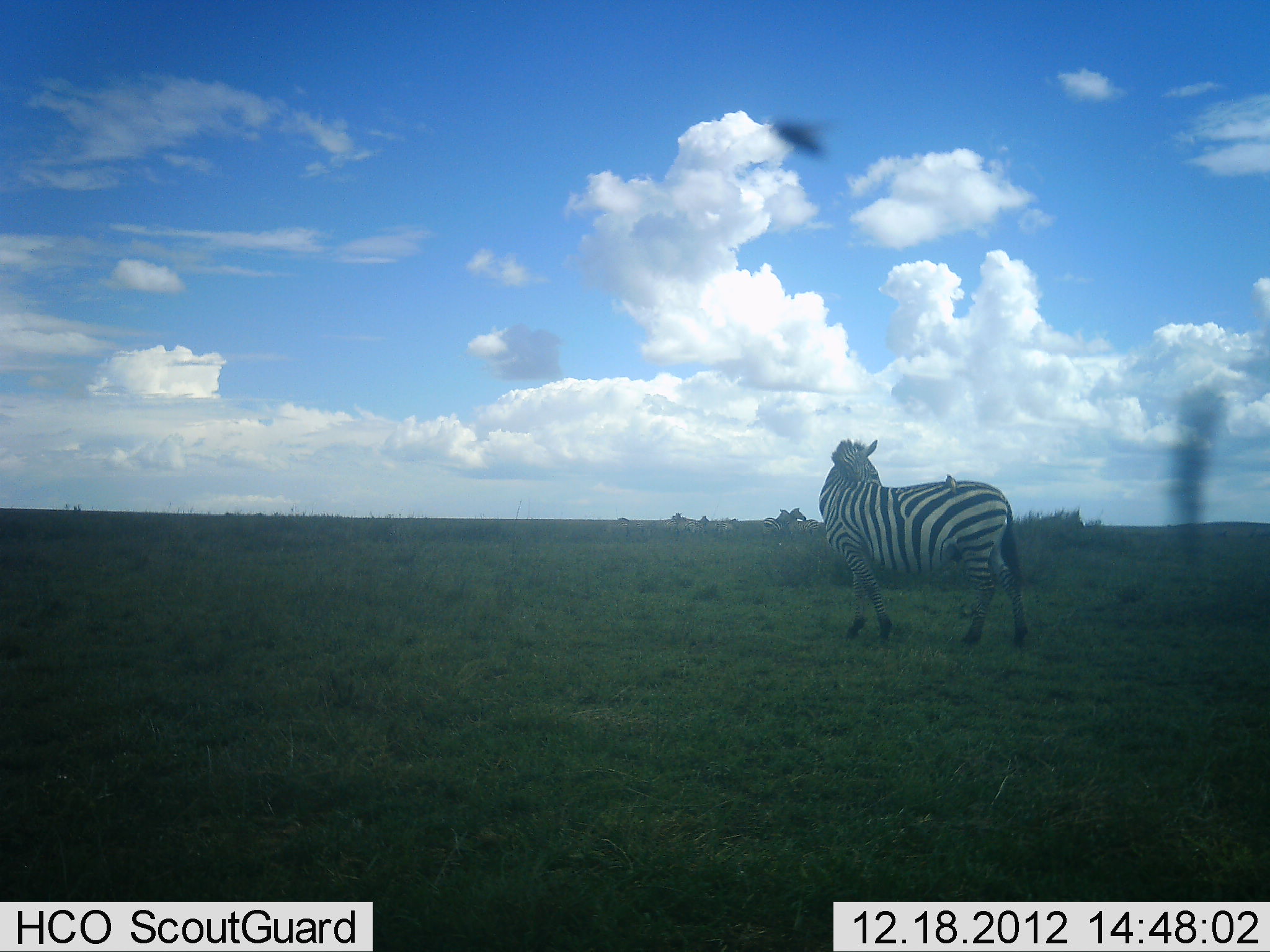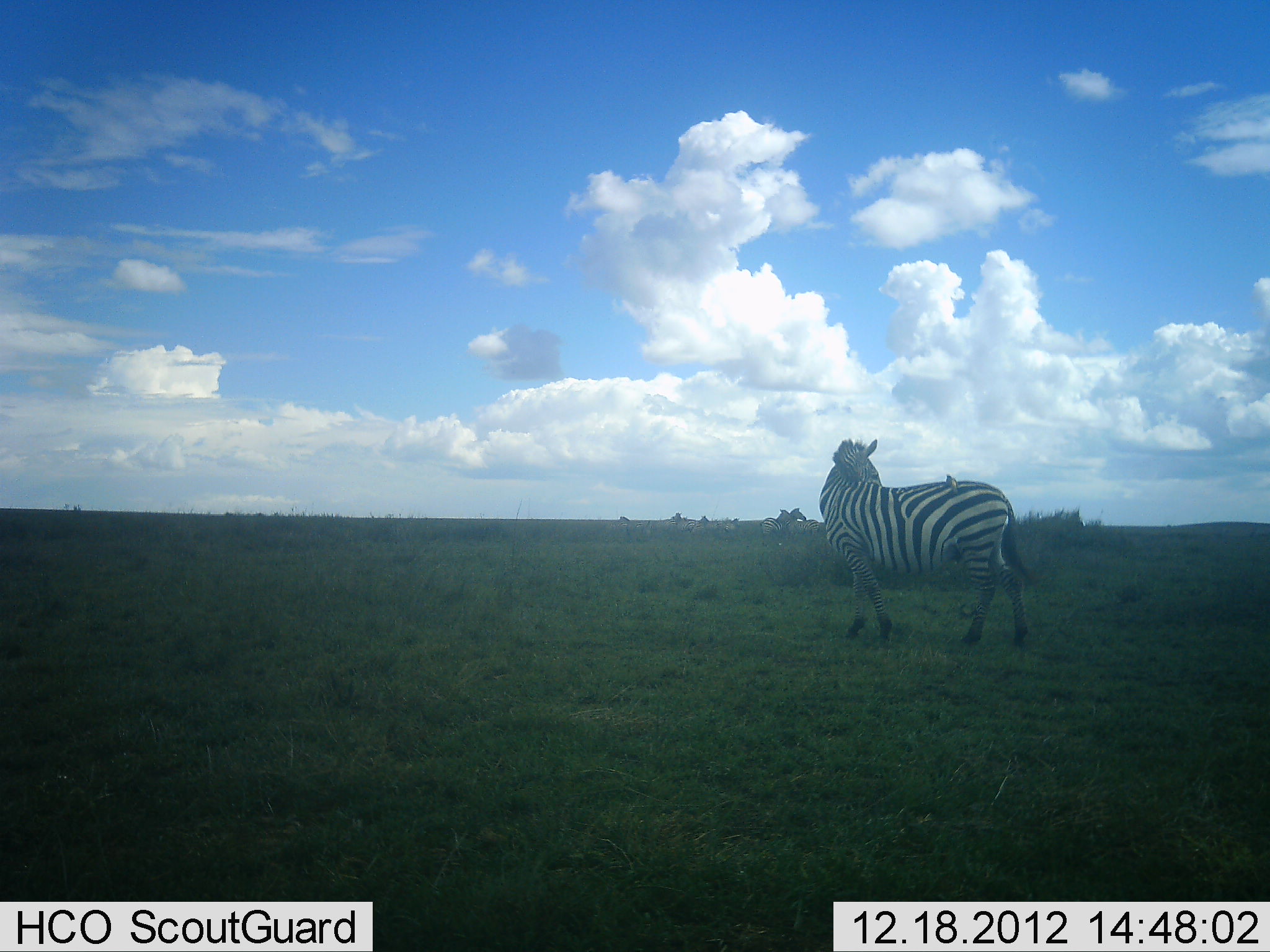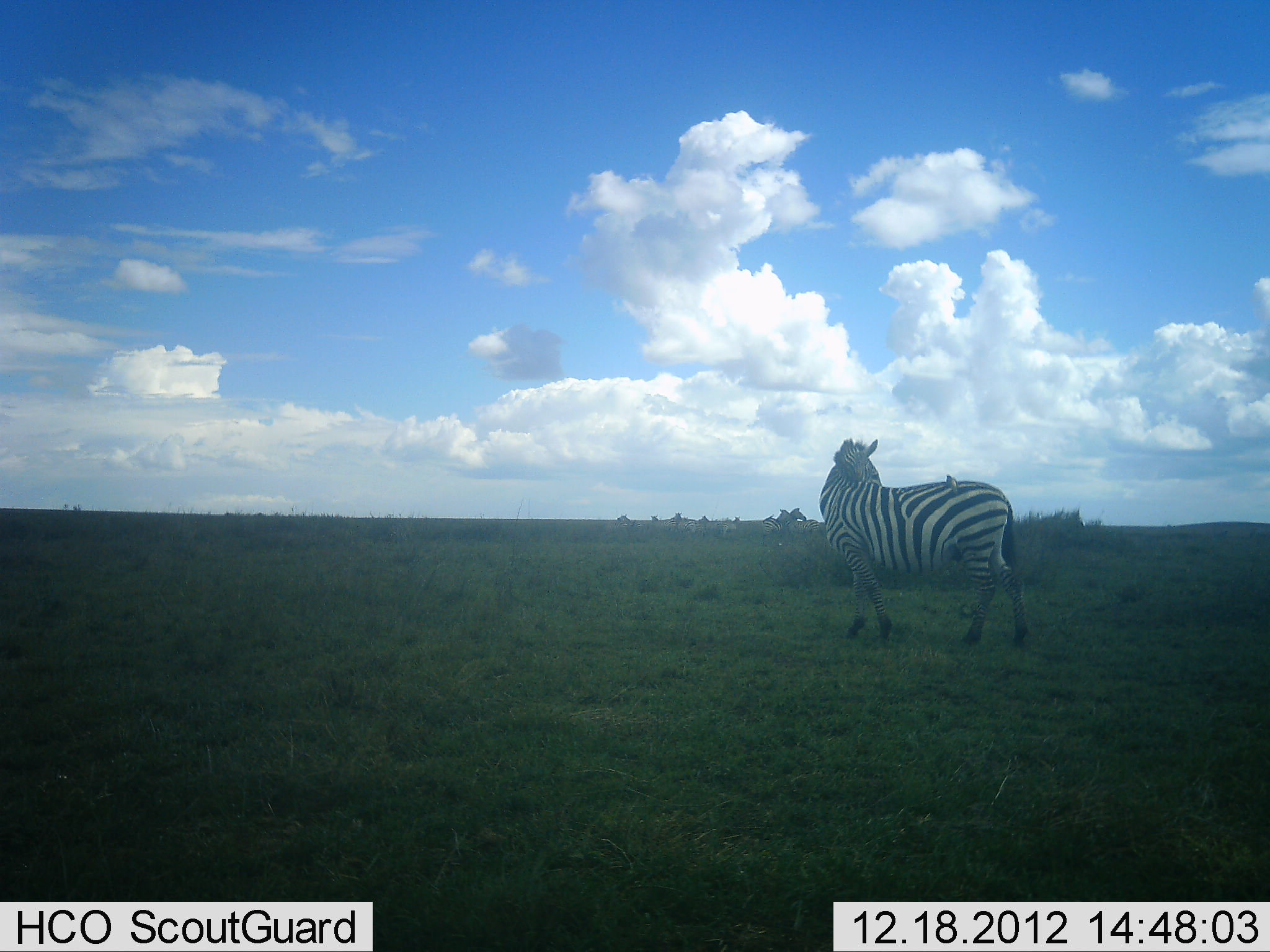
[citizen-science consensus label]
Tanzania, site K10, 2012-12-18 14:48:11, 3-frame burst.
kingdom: Animalia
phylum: Chordata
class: Mammalia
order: Perissodactyla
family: Equidae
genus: Equus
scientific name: Equus quagga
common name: plains zebra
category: zebra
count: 1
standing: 95%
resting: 0%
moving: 10%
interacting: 0%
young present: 0%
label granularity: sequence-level